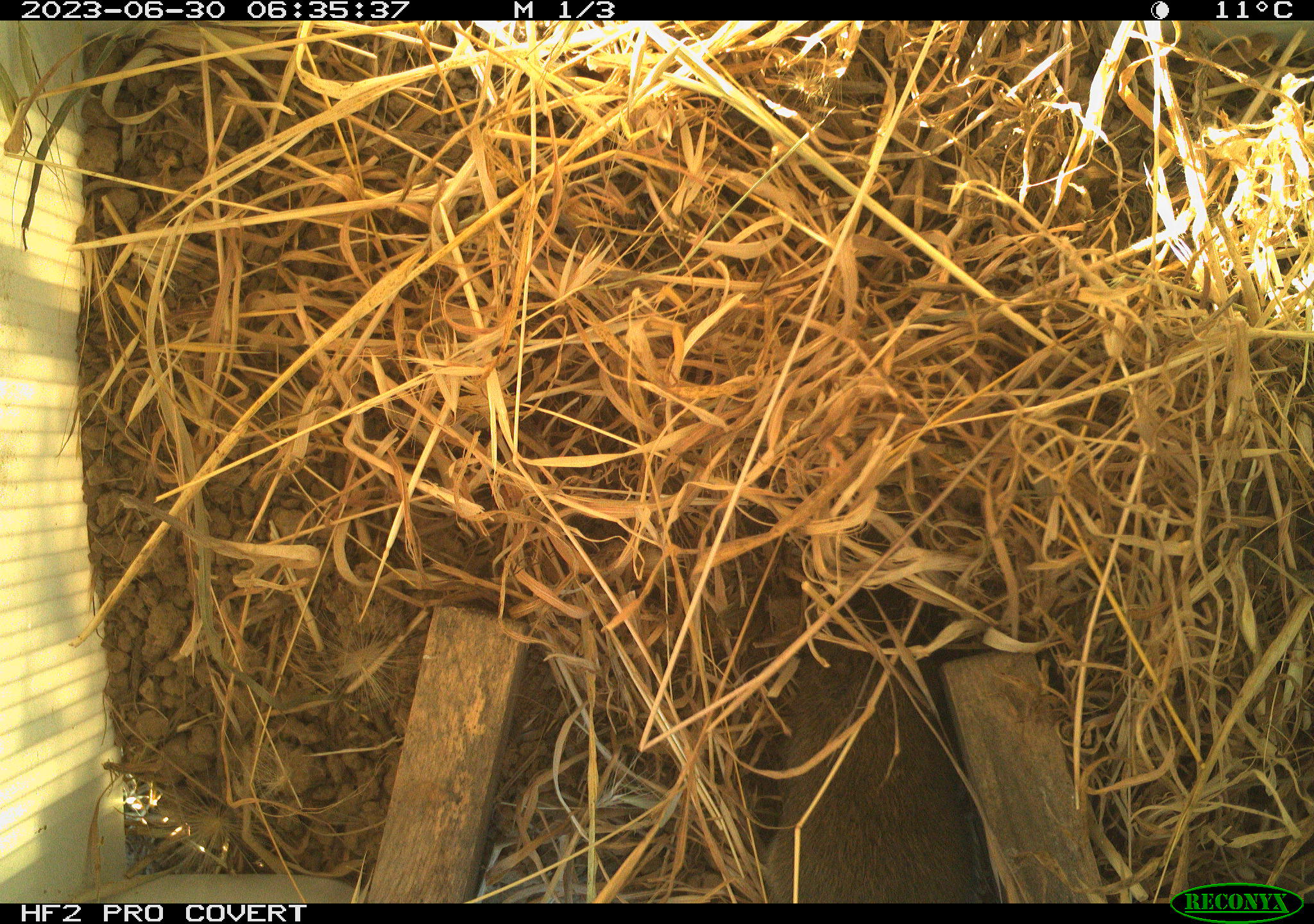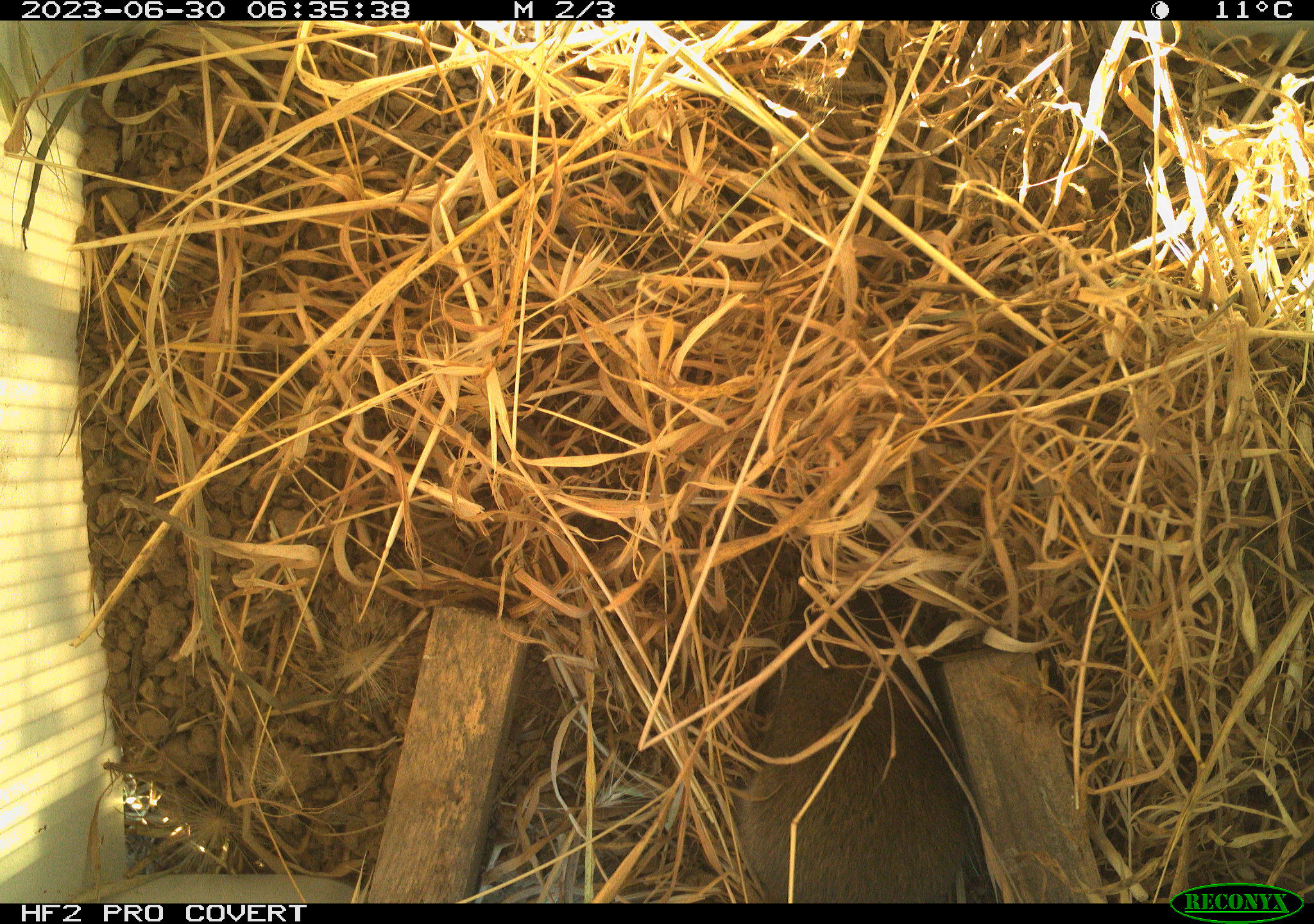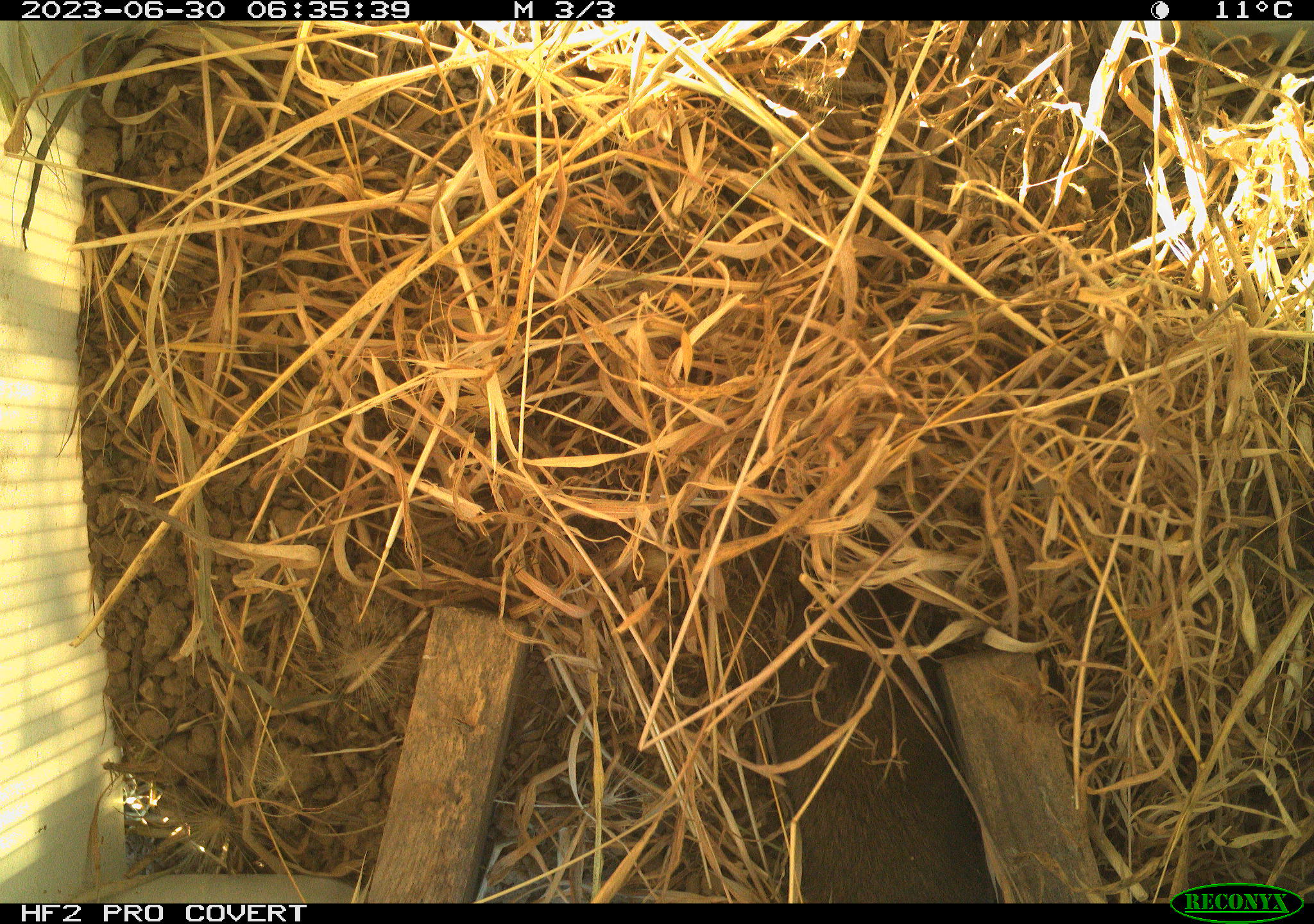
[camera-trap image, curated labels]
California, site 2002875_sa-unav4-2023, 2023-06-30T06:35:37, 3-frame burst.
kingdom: Animalia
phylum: Chordata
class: Mammalia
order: Rodentia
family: Cricetidae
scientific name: Arvicolinae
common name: voles, lemmings, and muskrats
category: arvicolinae subfamily